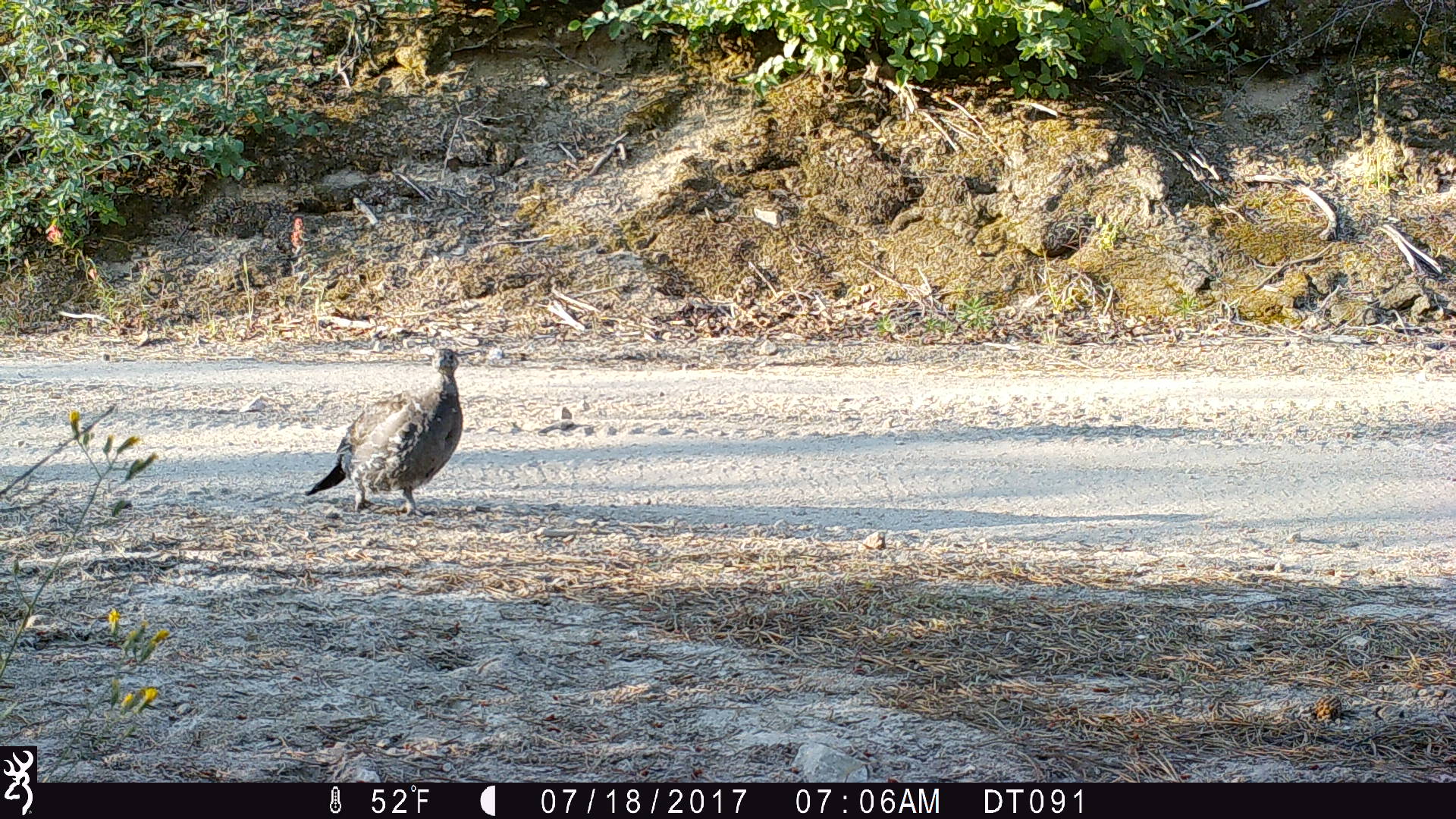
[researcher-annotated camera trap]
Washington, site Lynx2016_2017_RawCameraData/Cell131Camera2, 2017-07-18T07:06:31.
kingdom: Animalia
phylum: Chordata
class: Aves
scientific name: Aves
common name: birds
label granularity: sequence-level